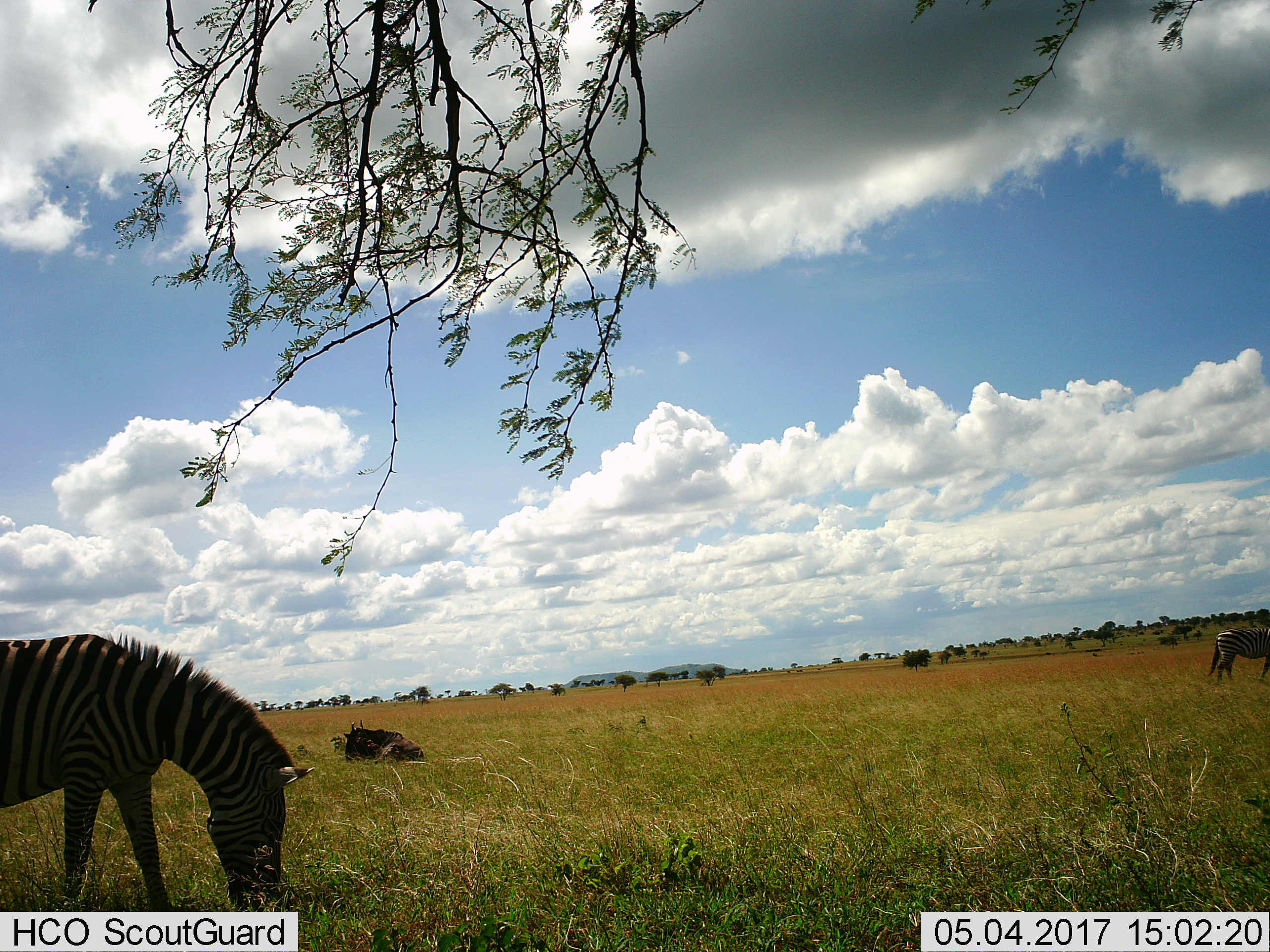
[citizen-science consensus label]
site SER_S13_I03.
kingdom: Animalia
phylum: Chordata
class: Mammalia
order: Artiodactyla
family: Bovidae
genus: Connochaetes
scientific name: Connochaetes taurinus taurinus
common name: blue wildebeest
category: wildebeestblue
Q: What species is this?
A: Wildebeestblue (blue wildebeest) (Connochaetes taurinus taurinus).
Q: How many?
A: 1.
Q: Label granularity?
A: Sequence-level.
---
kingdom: Animalia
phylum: Chordata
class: Mammalia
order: Perissodactyla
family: Equidae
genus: Equus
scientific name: Equus quagga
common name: plains zebra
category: zebraplains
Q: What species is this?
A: Zebraplains (plains zebra) (Equus quagga).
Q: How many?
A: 2.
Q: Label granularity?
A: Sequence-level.